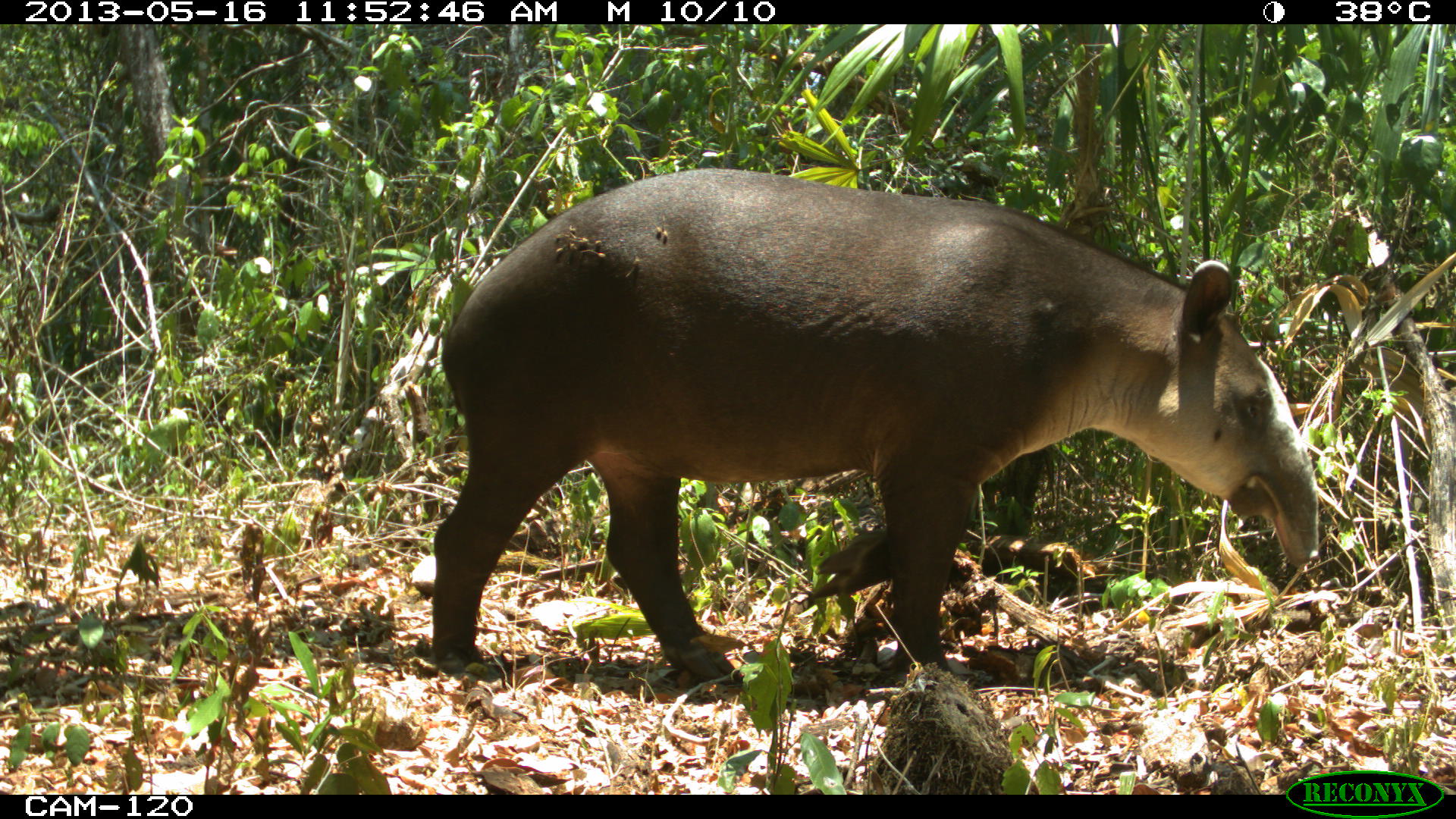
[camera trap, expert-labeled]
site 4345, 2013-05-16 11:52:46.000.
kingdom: Animalia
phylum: Chordata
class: Mammalia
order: Perissodactyla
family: Tapiridae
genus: Tapirus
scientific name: Tapirus bairdii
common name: baird's tapir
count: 1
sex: female